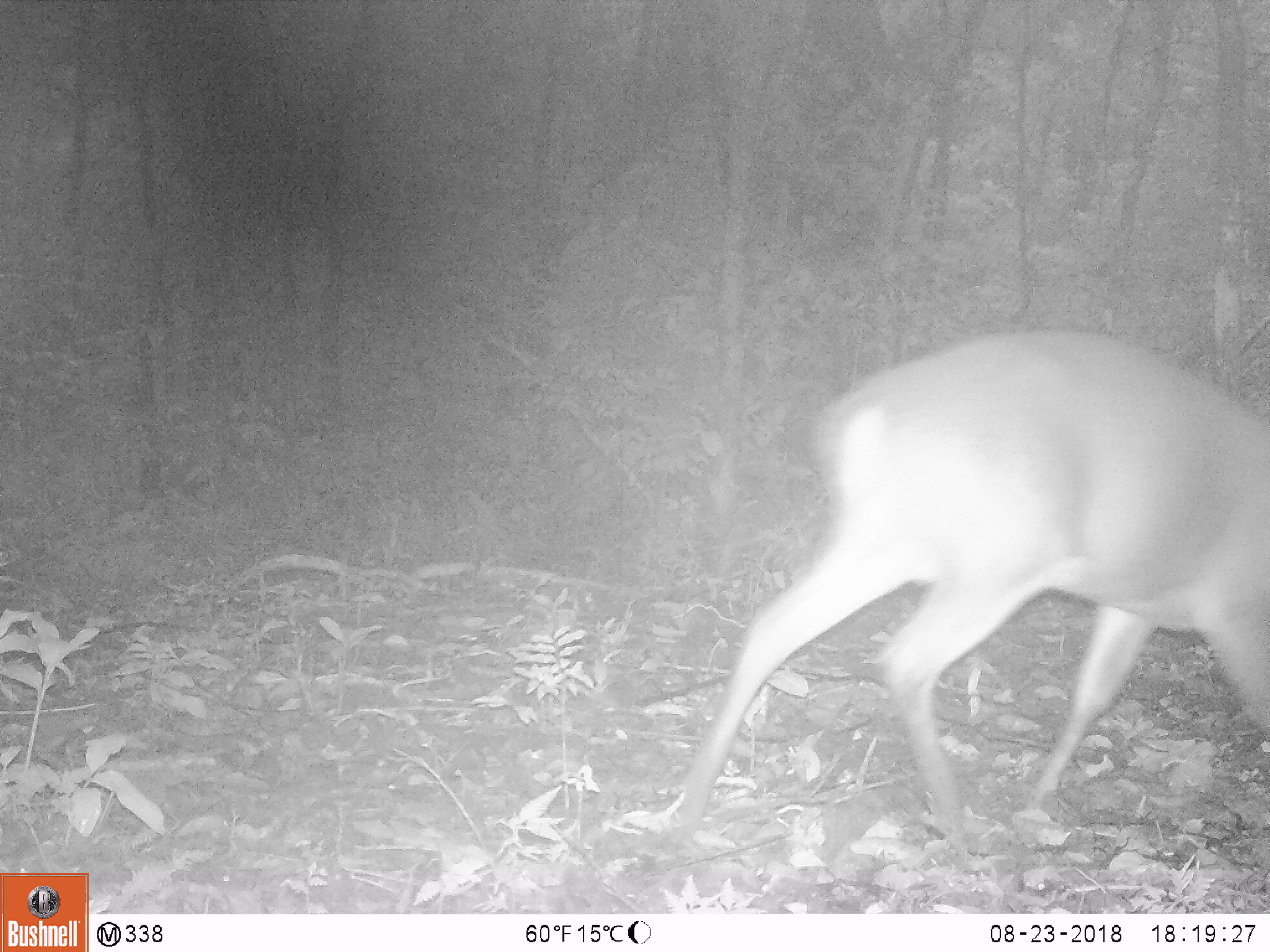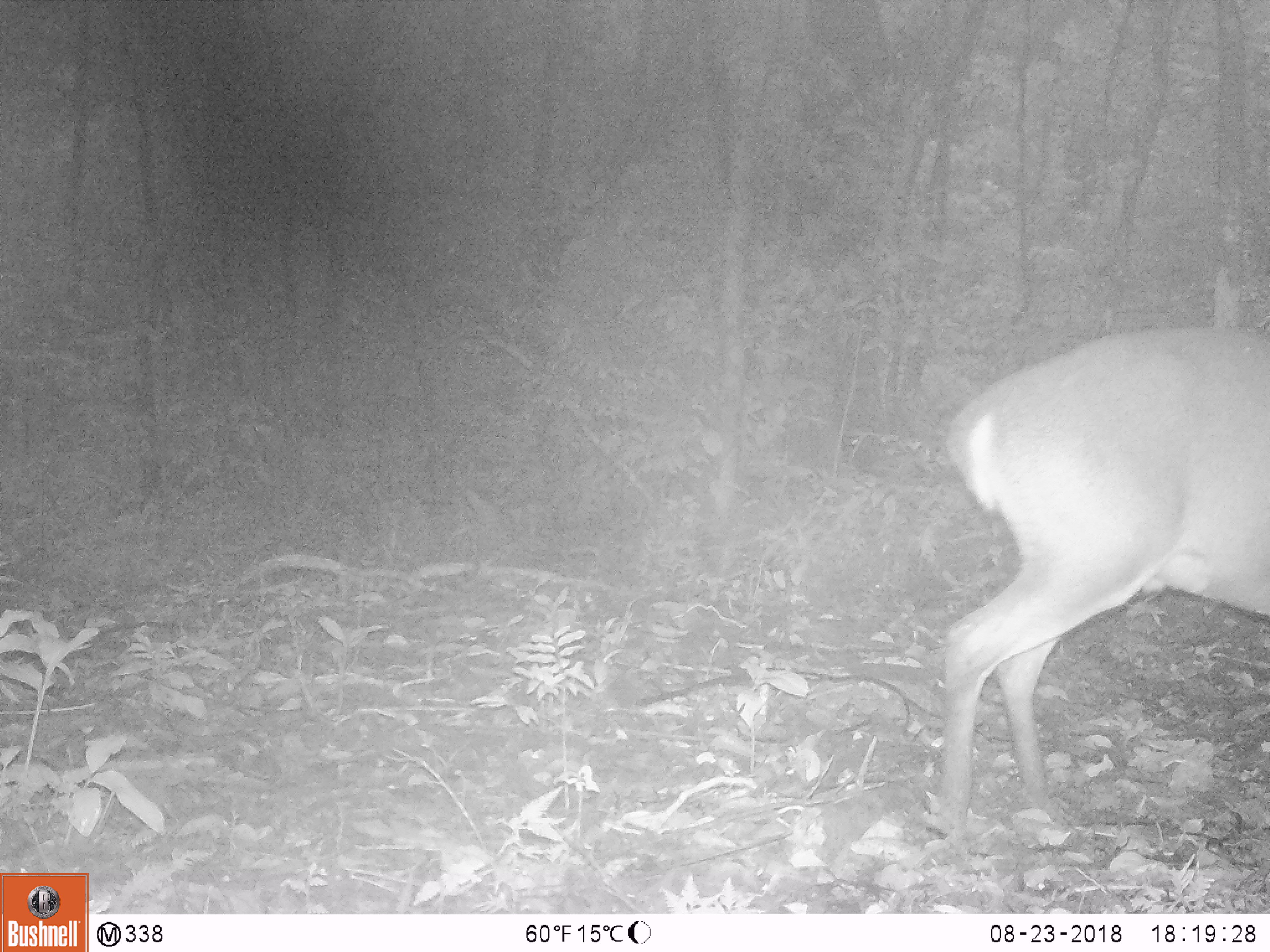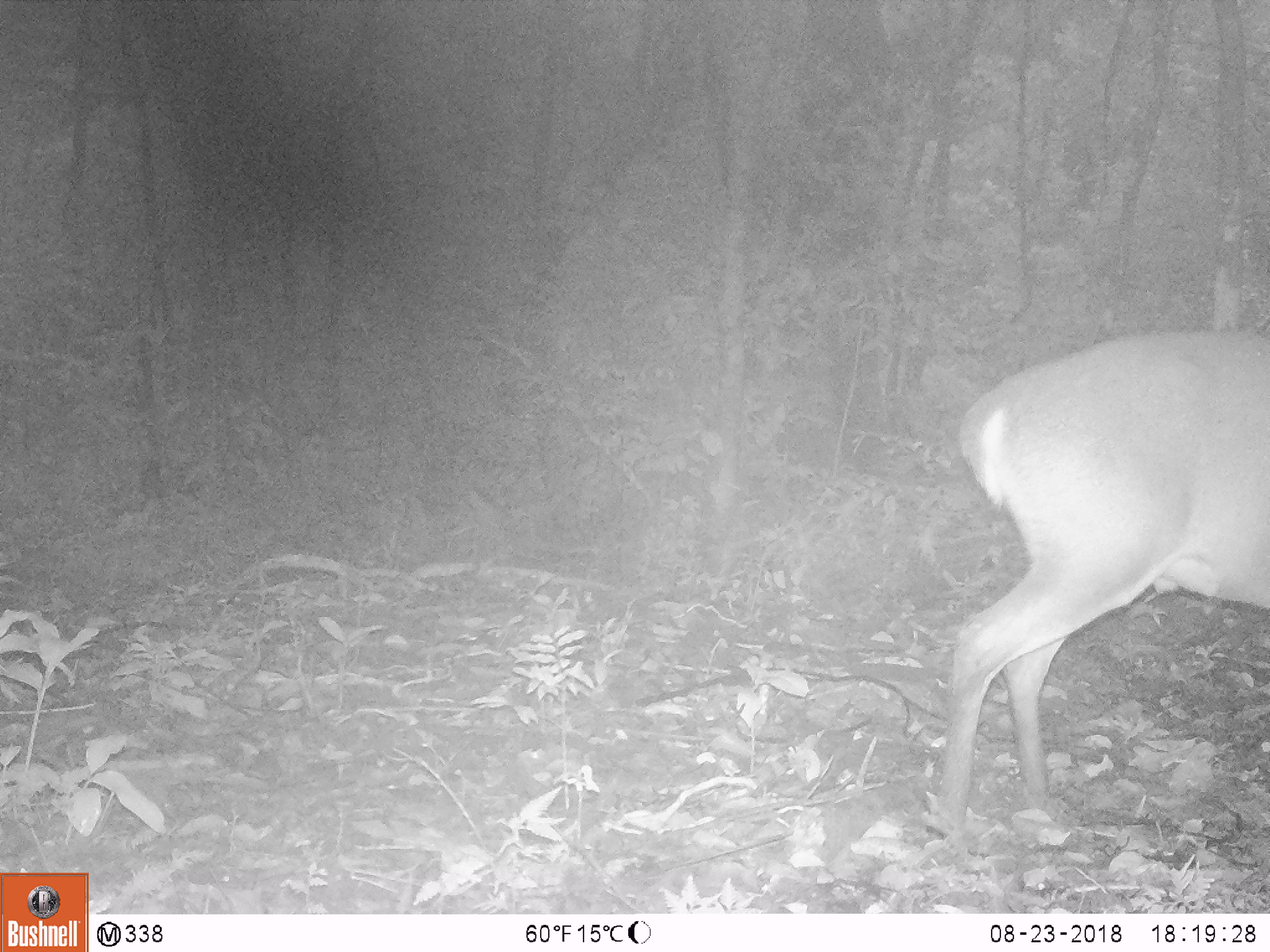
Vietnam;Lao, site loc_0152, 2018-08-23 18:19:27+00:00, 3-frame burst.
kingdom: Animalia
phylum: Chordata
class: Mammalia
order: Artiodactyla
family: Cervidae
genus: Muntiacus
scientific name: Muntiacus vuquangensis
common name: large-antlered muntjac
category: large antlered muntjac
Large antlered muntjac (large-antlered muntjac) (Muntiacus vuquangensis). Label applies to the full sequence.